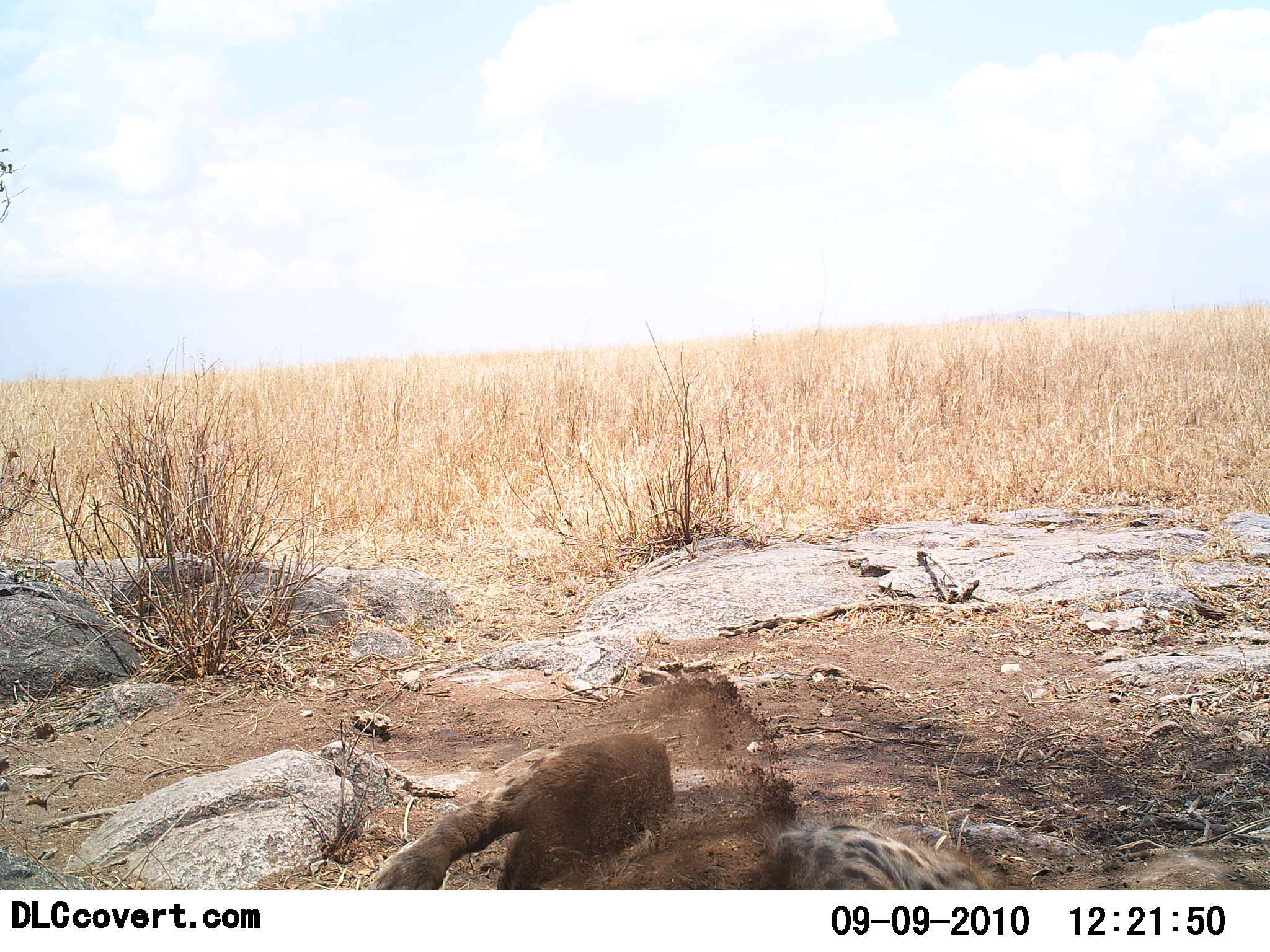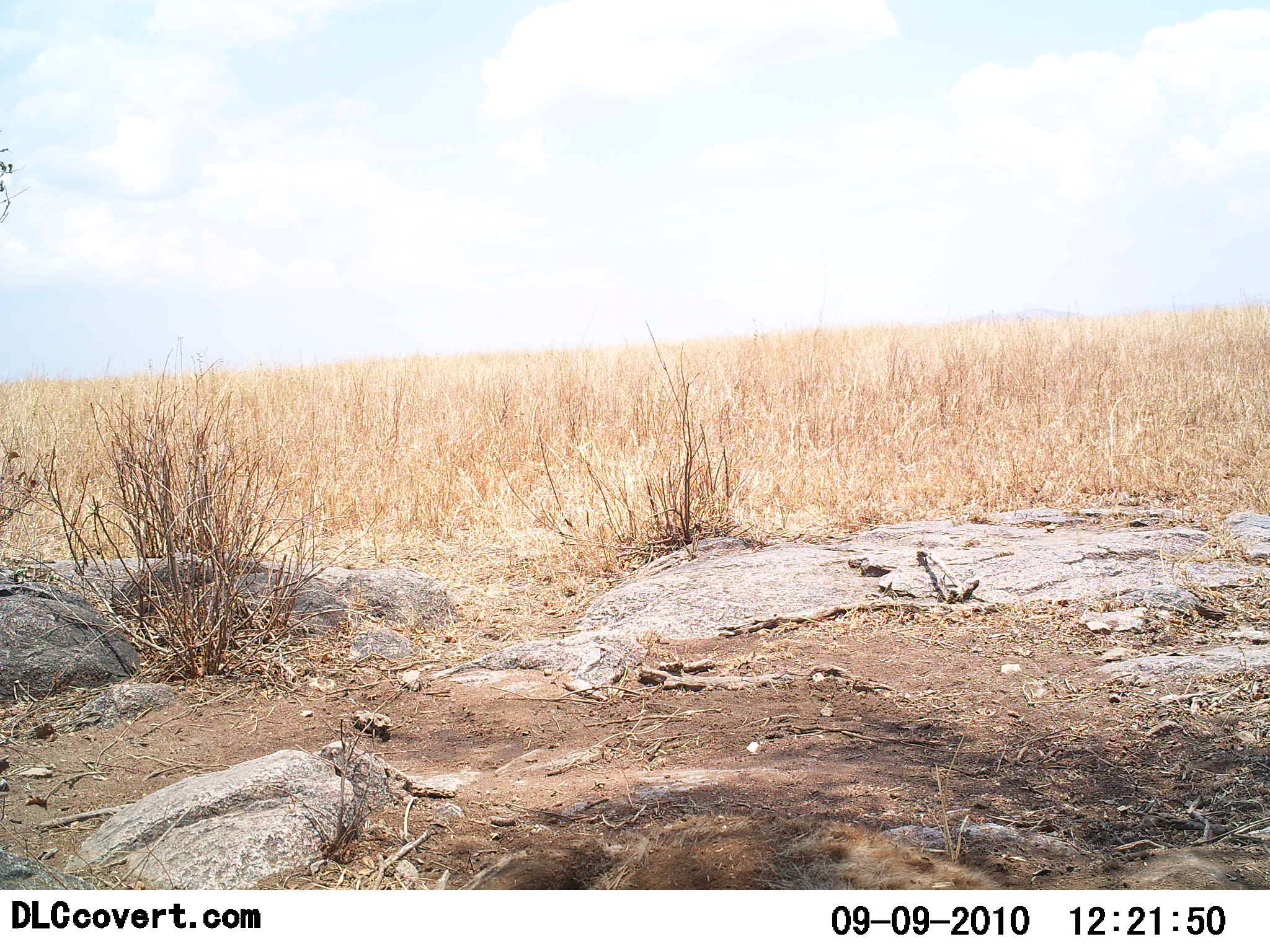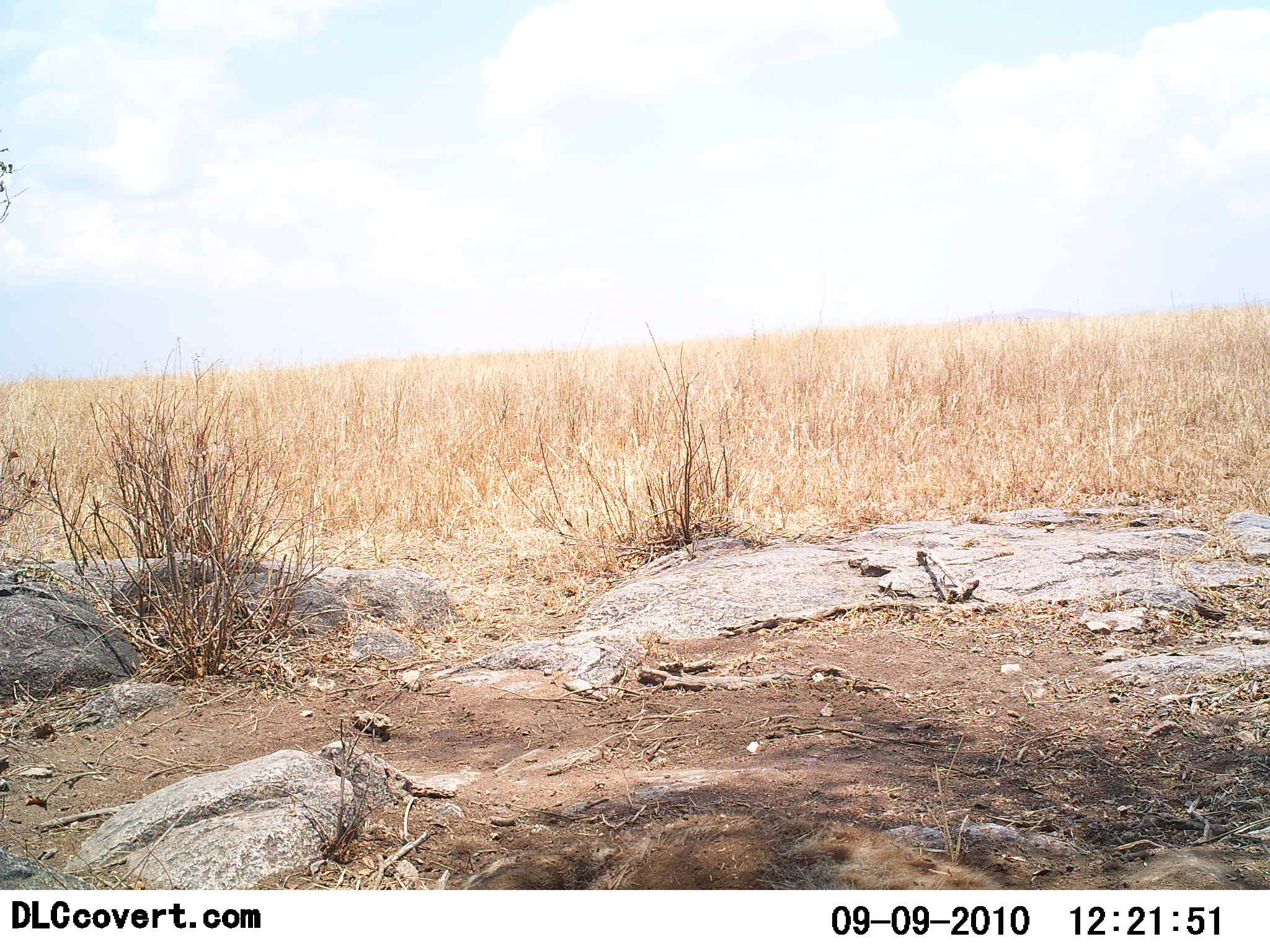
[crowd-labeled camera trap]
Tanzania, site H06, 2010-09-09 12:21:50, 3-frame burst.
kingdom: Animalia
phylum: Chordata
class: Mammalia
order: Carnivora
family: Hyaenidae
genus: Crocuta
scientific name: Crocuta crocuta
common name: spotted hyena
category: hyenaspotted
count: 1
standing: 0%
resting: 67%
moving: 33%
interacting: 11%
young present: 0%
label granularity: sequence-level